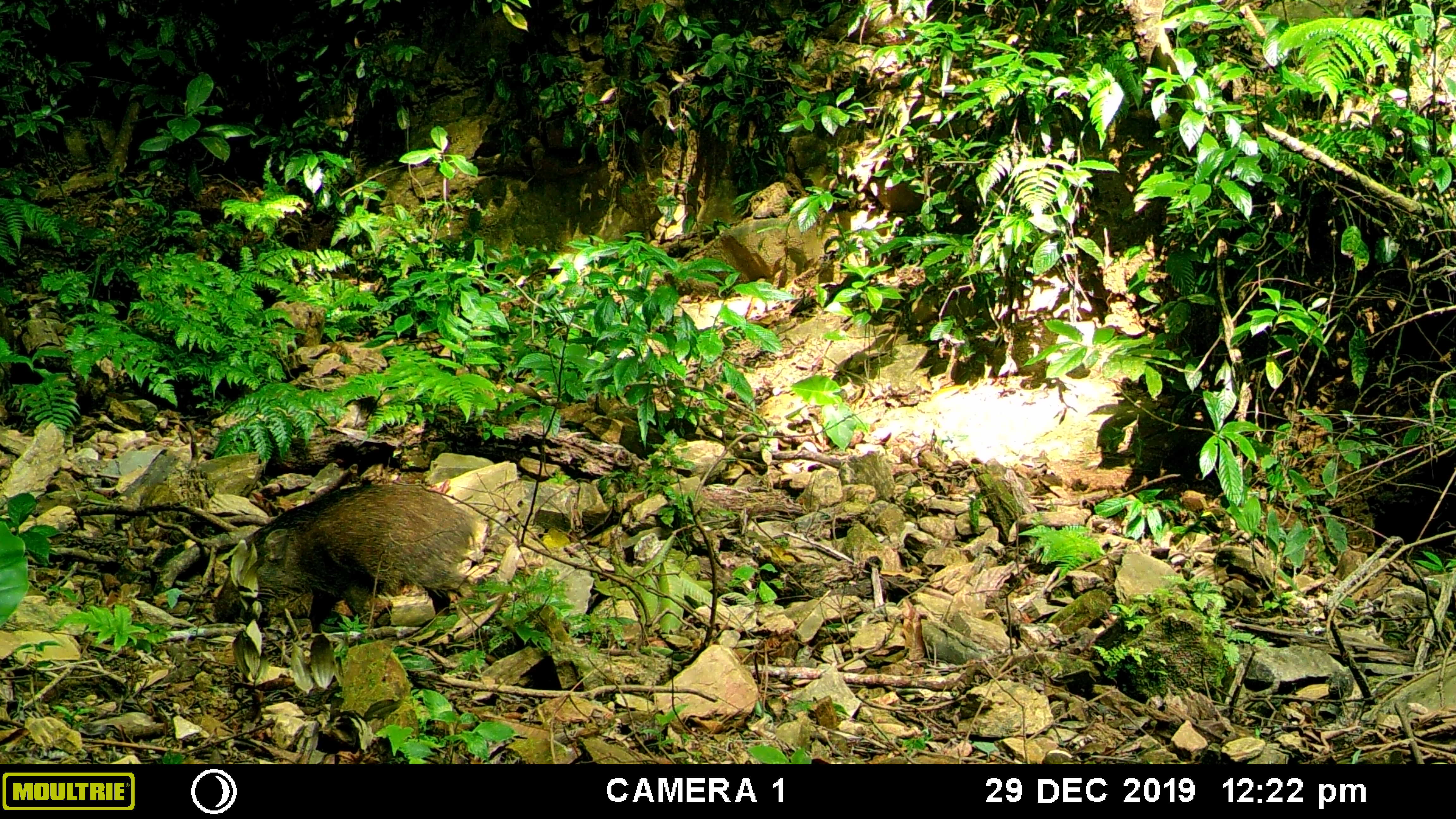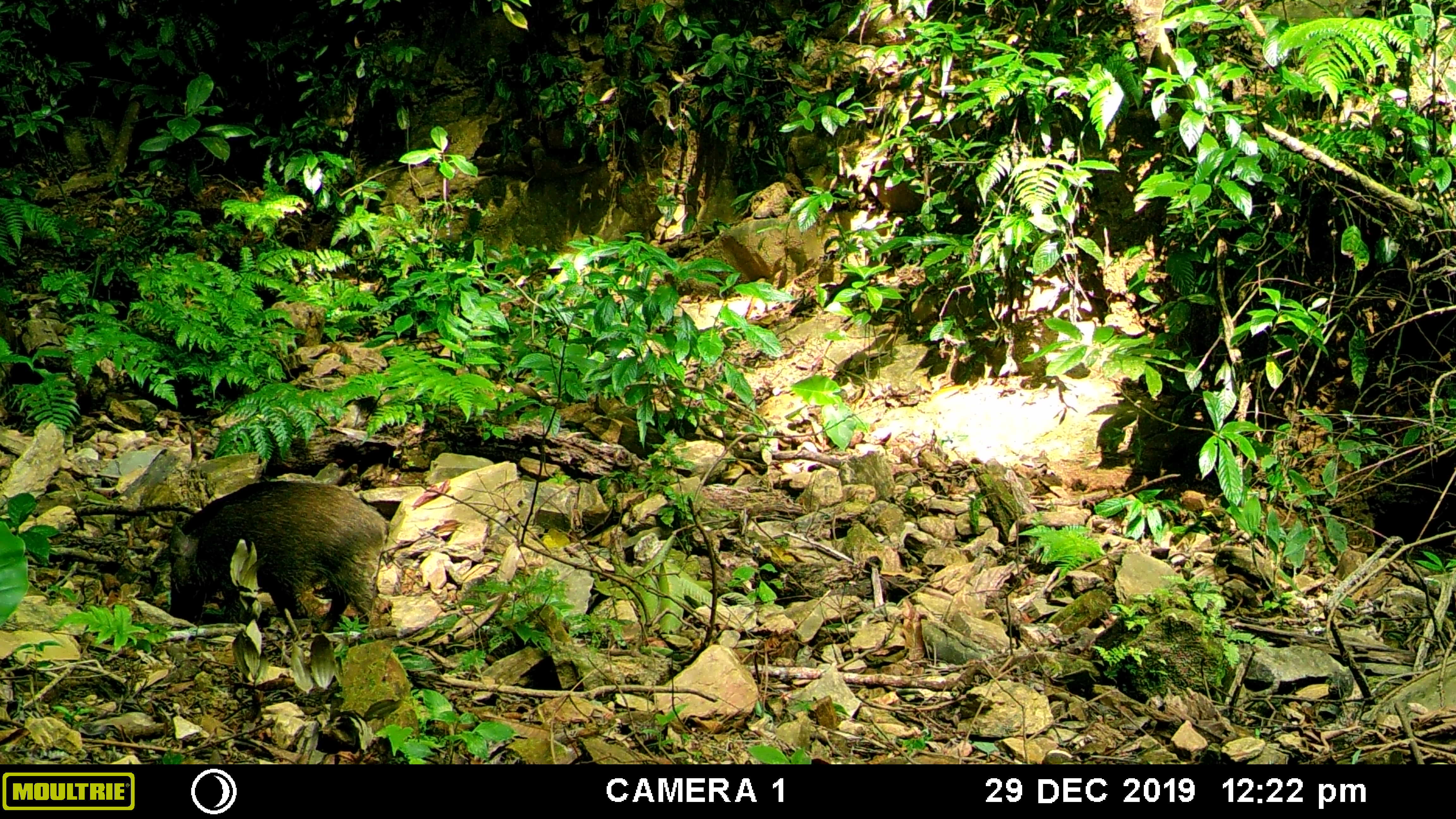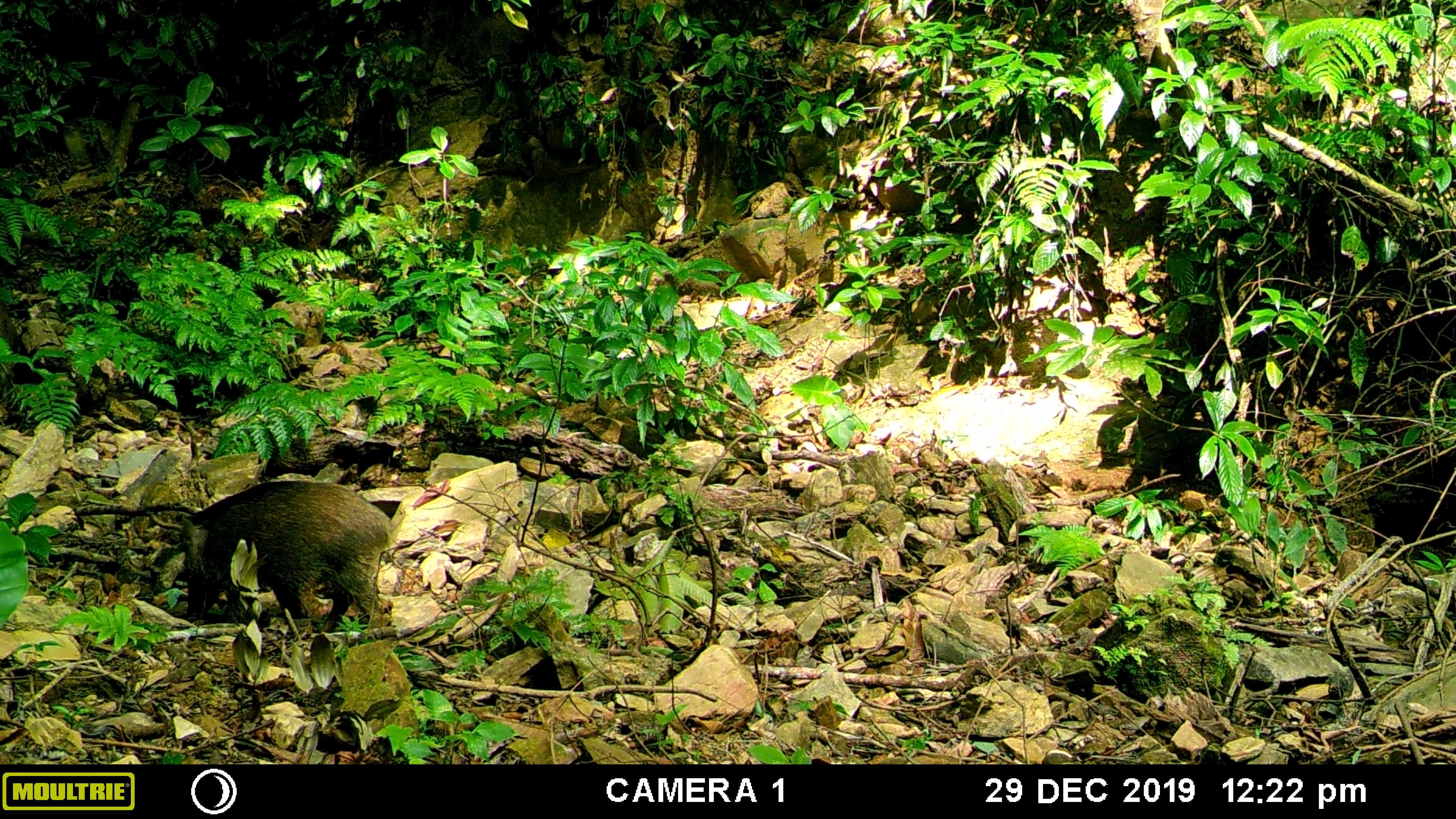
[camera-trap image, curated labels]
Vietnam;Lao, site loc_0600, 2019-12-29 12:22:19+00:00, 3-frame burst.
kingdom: Animalia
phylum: Chordata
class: Mammalia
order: Artiodactyla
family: Suidae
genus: Sus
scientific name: Sus scrofa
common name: eurasian wild pig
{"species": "eurasian wild pig (Sus scrofa)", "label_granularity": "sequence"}